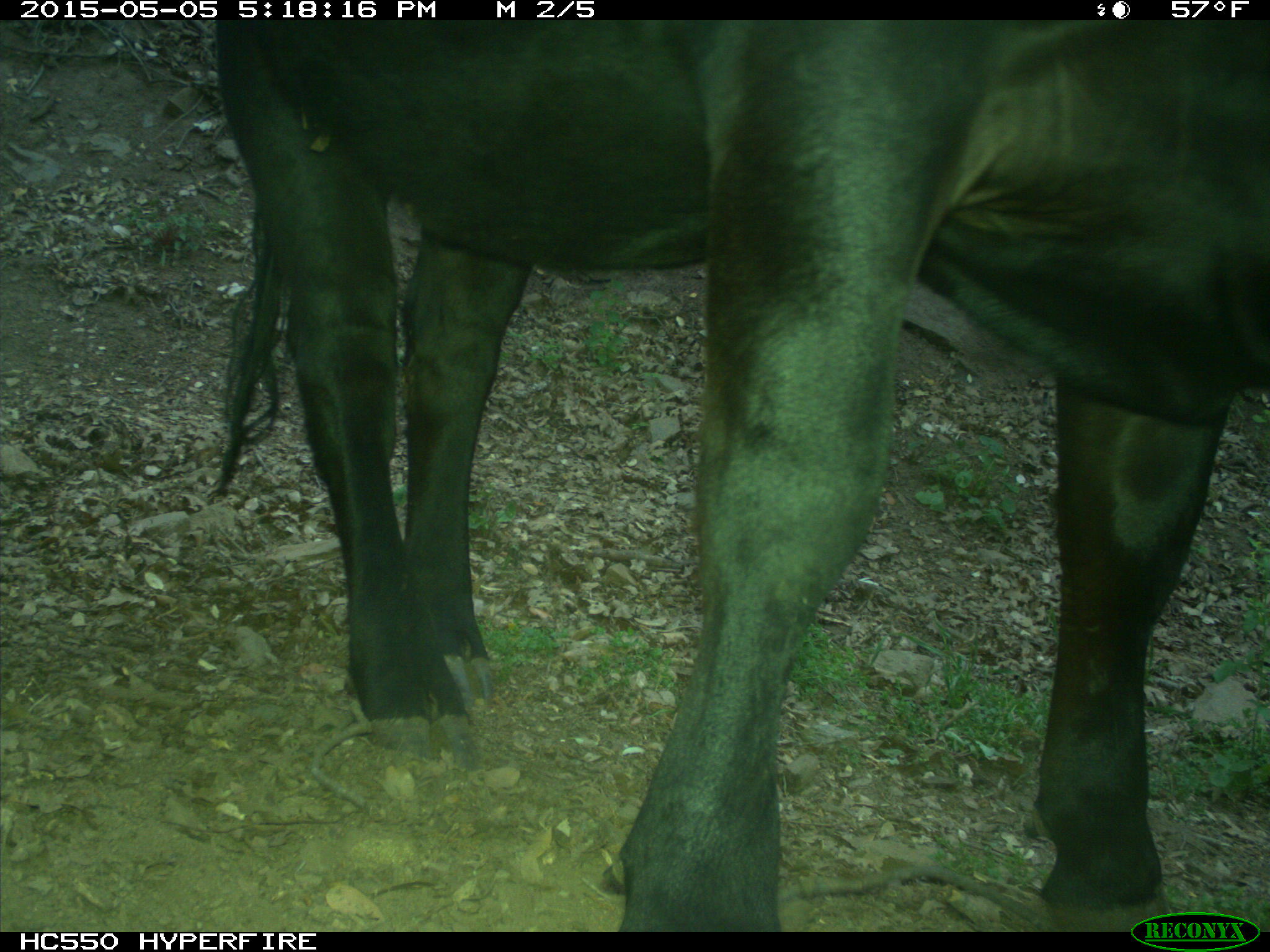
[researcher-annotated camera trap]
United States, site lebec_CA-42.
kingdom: Animalia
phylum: Chordata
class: Mammalia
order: Artiodactyla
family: Bovidae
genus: Bos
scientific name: Bos taurus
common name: domestic cow